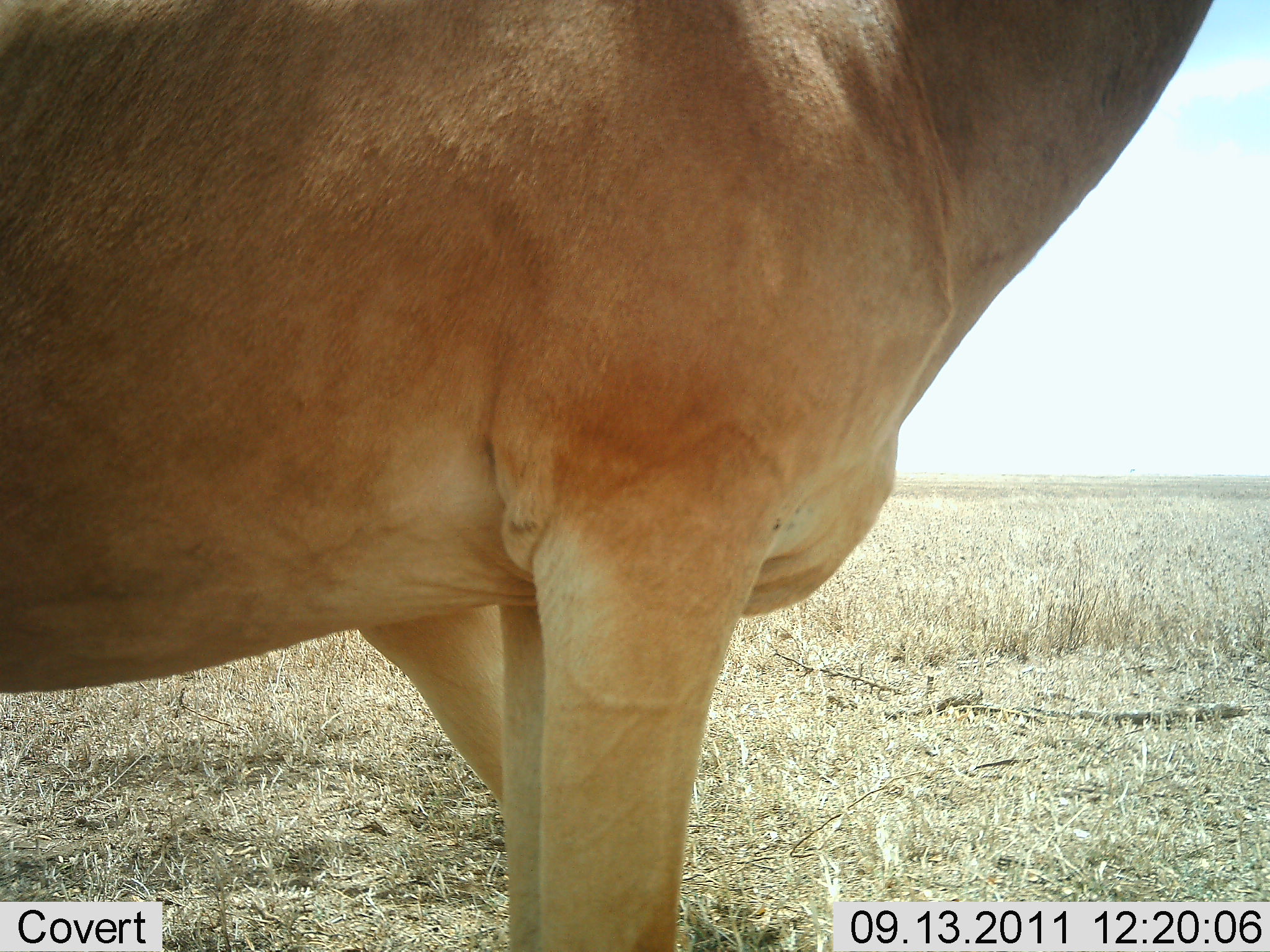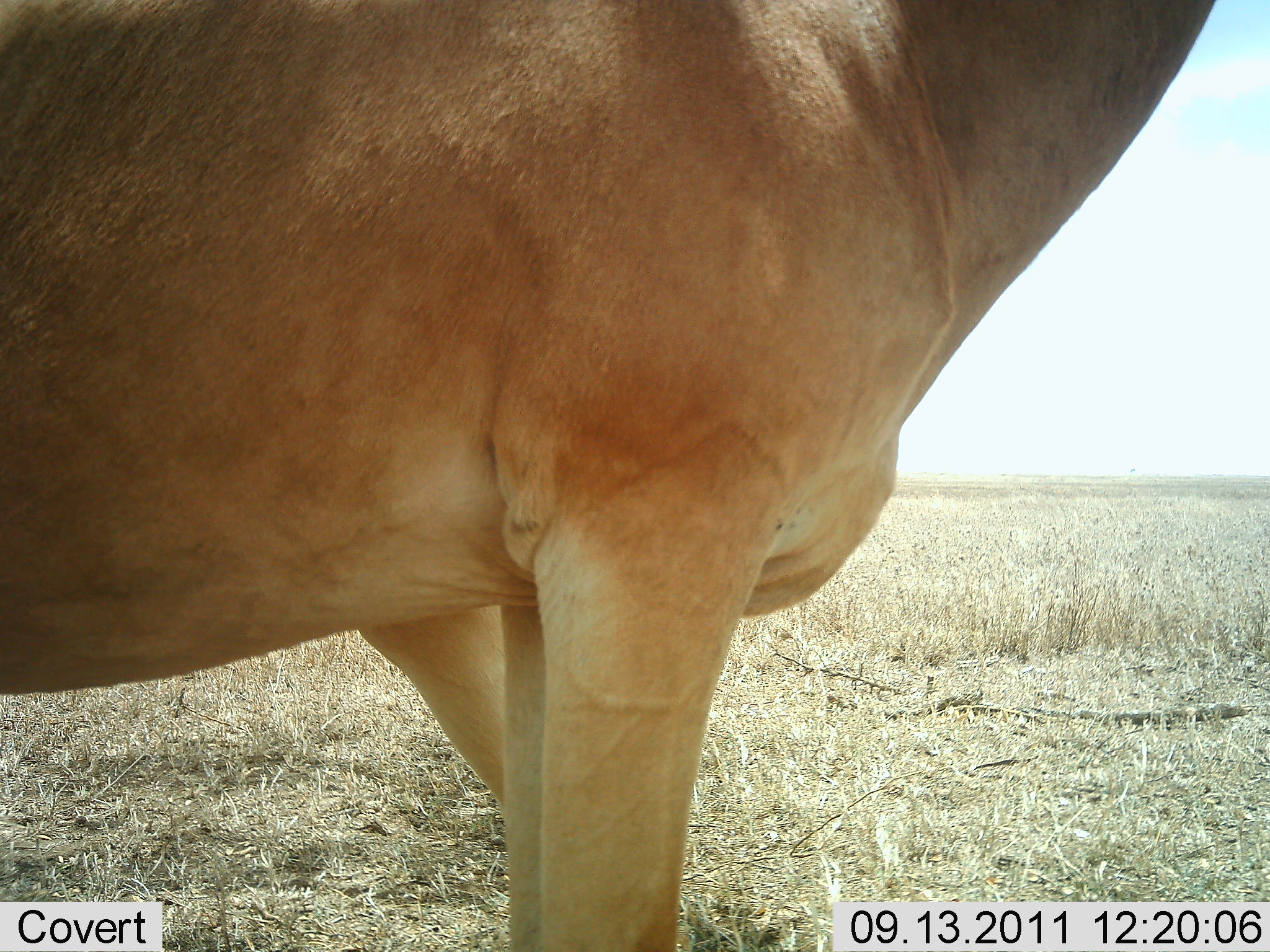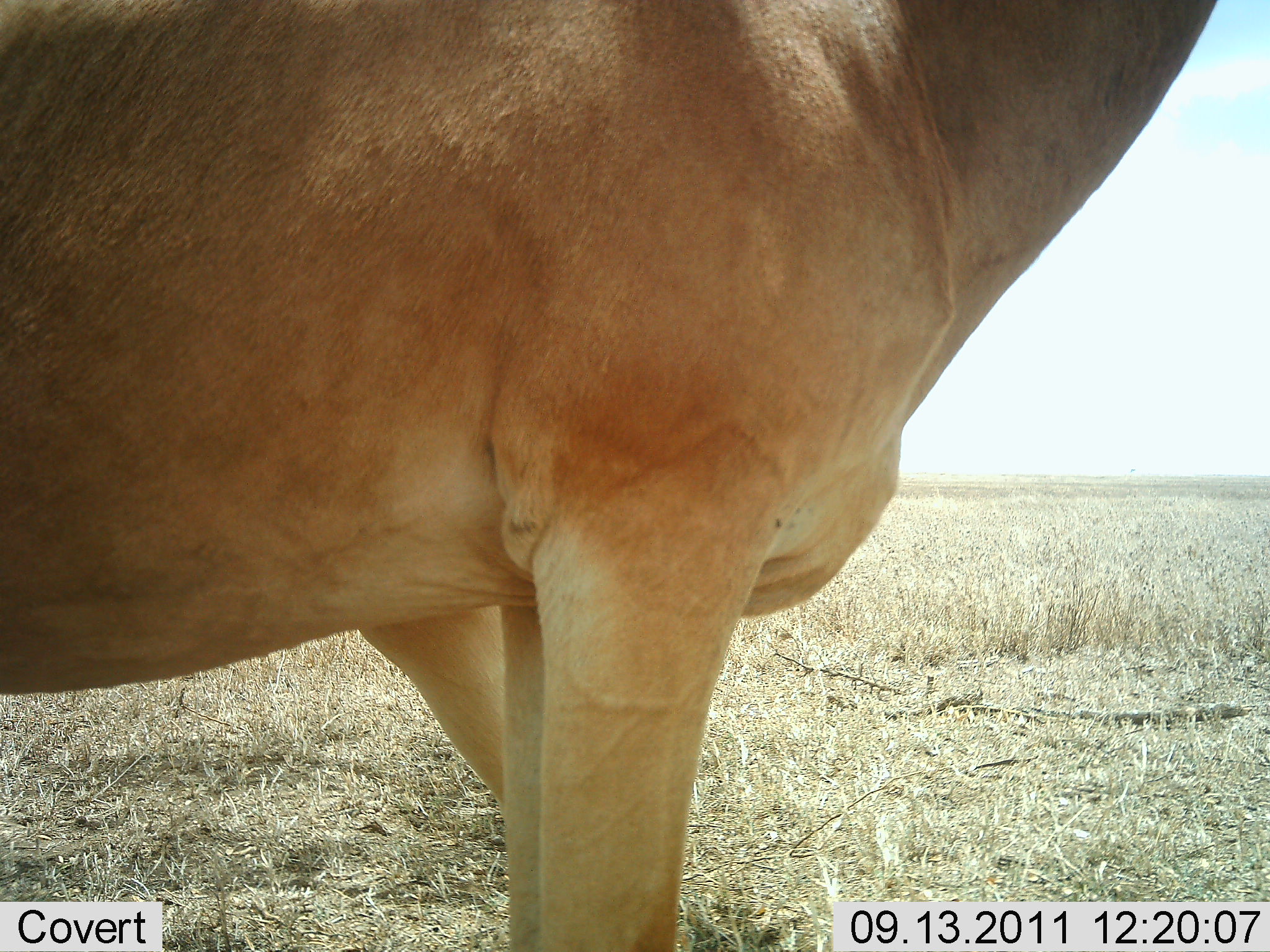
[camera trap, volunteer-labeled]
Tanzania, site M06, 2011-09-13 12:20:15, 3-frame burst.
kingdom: Animalia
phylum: Chordata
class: Mammalia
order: Artiodactyla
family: Bovidae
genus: Alcelaphus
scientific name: Alcelaphus buselaphus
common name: hartebeest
Hartebeest (Alcelaphus buselaphus), count 1. Behavior (volunteer vote fractions): standing 100%, resting 0%, moving 0%, interacting 0%. Young present (vote fraction): 0%. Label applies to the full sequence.